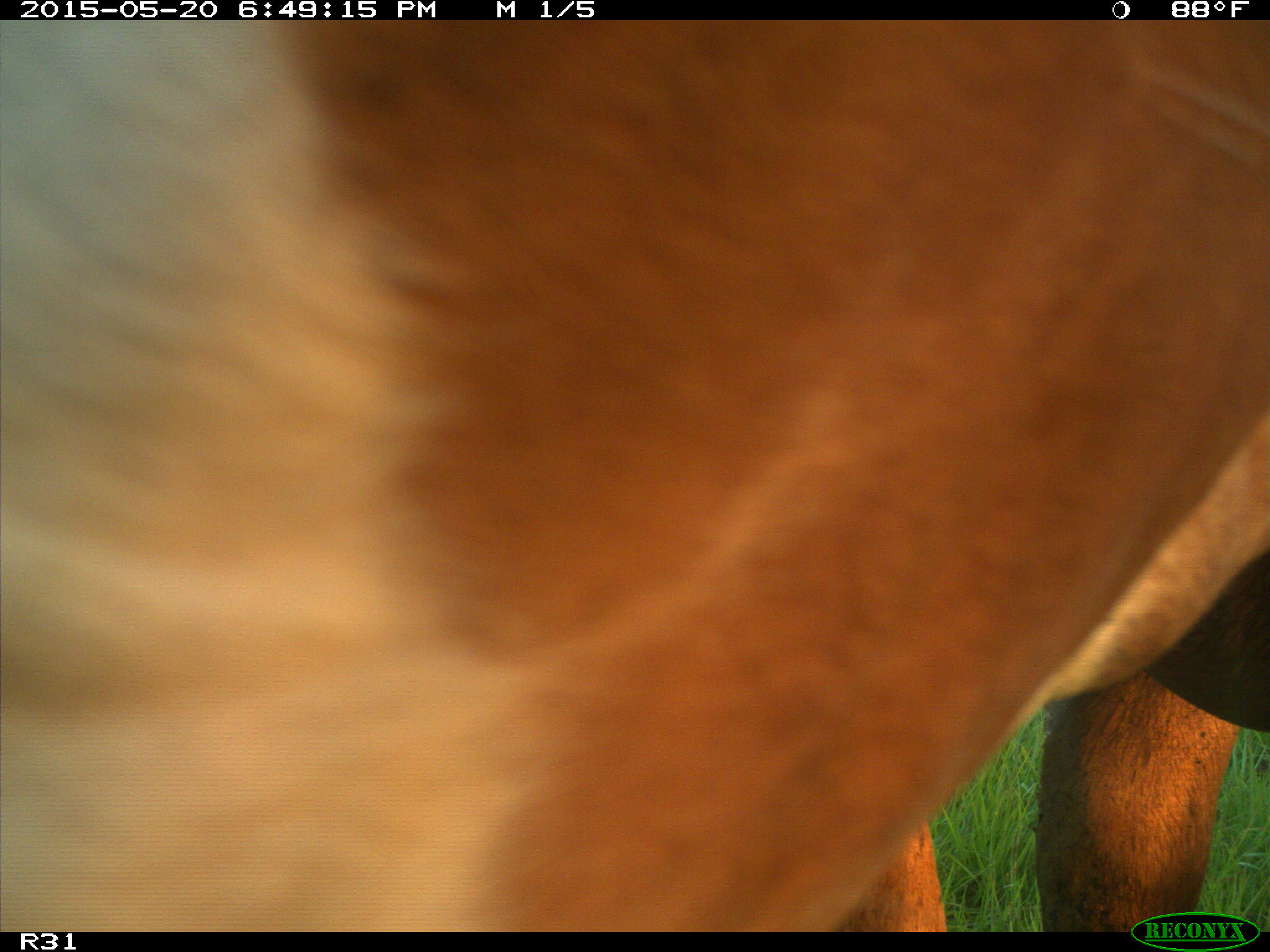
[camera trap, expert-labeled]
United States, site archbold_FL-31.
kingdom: Animalia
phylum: Chordata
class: Mammalia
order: Artiodactyla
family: Bovidae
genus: Bos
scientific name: Bos taurus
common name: domestic cow